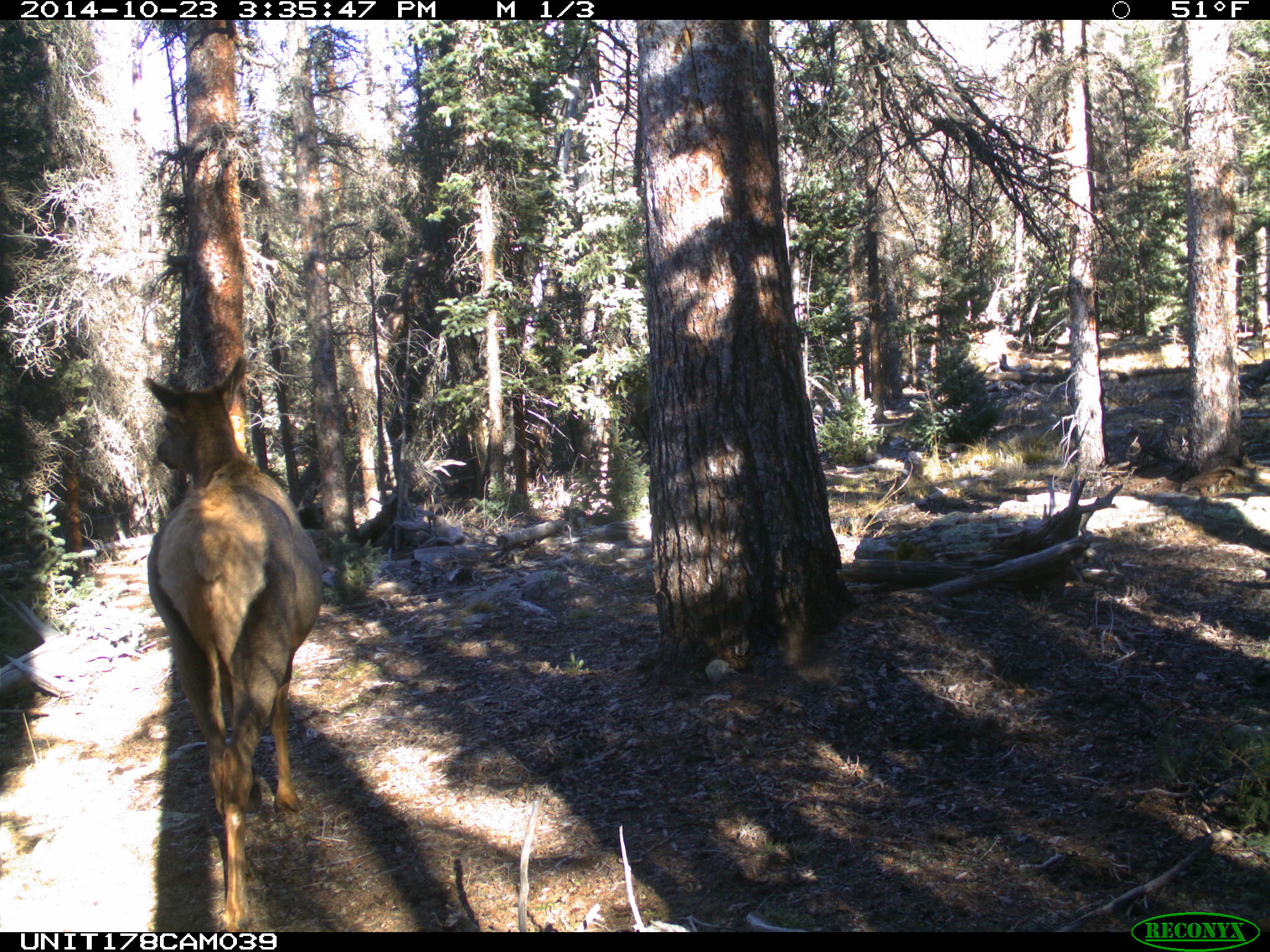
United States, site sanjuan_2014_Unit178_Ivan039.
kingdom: Animalia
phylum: Chordata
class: Mammalia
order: Artiodactyla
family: Cervidae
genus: Cervus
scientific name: Cervus elaphus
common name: red deer